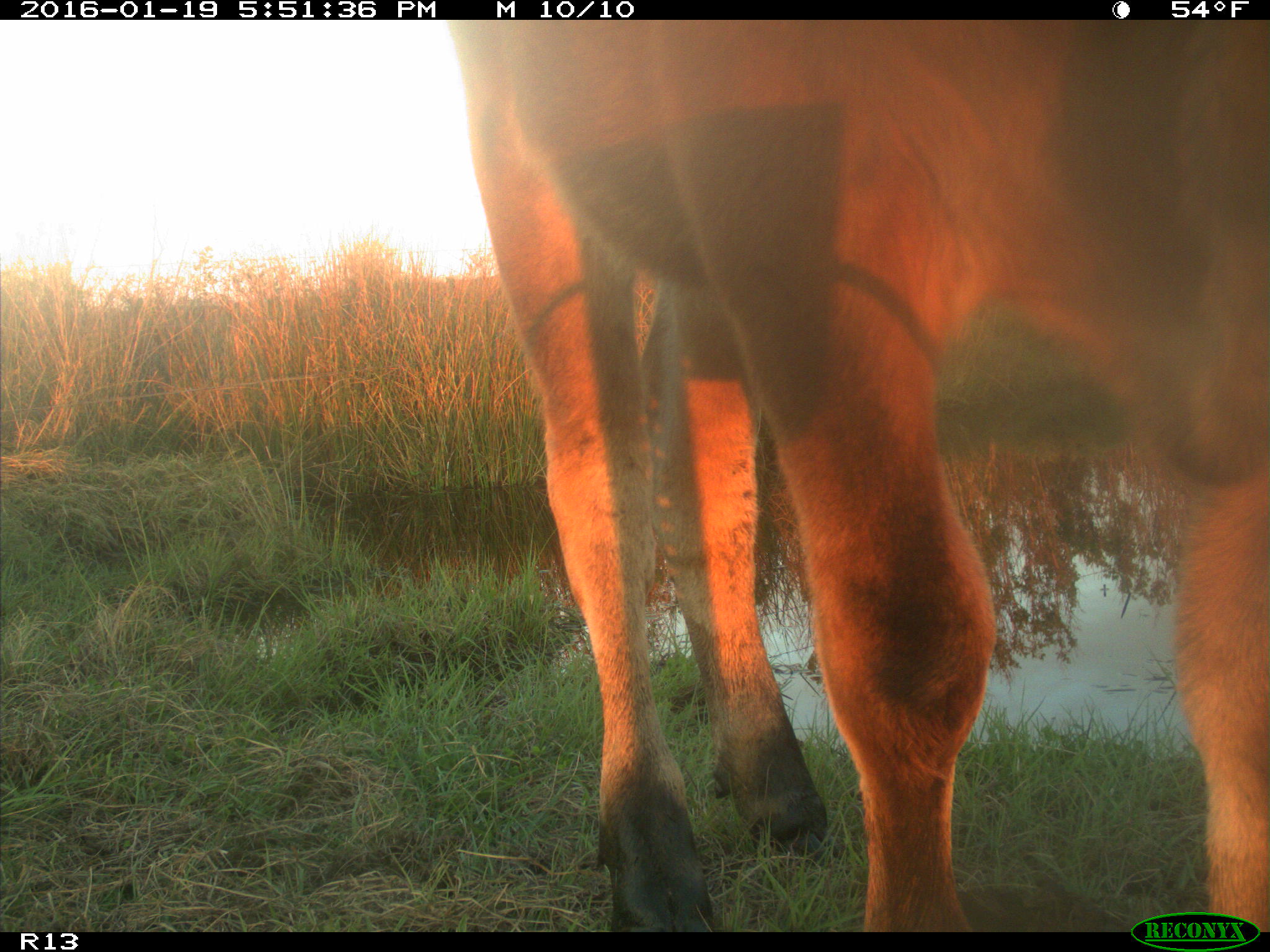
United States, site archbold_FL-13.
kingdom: Animalia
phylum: Chordata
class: Mammalia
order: Artiodactyla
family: Bovidae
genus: Bos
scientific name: Bos taurus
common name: domestic cow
Bos taurus (domestic cow).